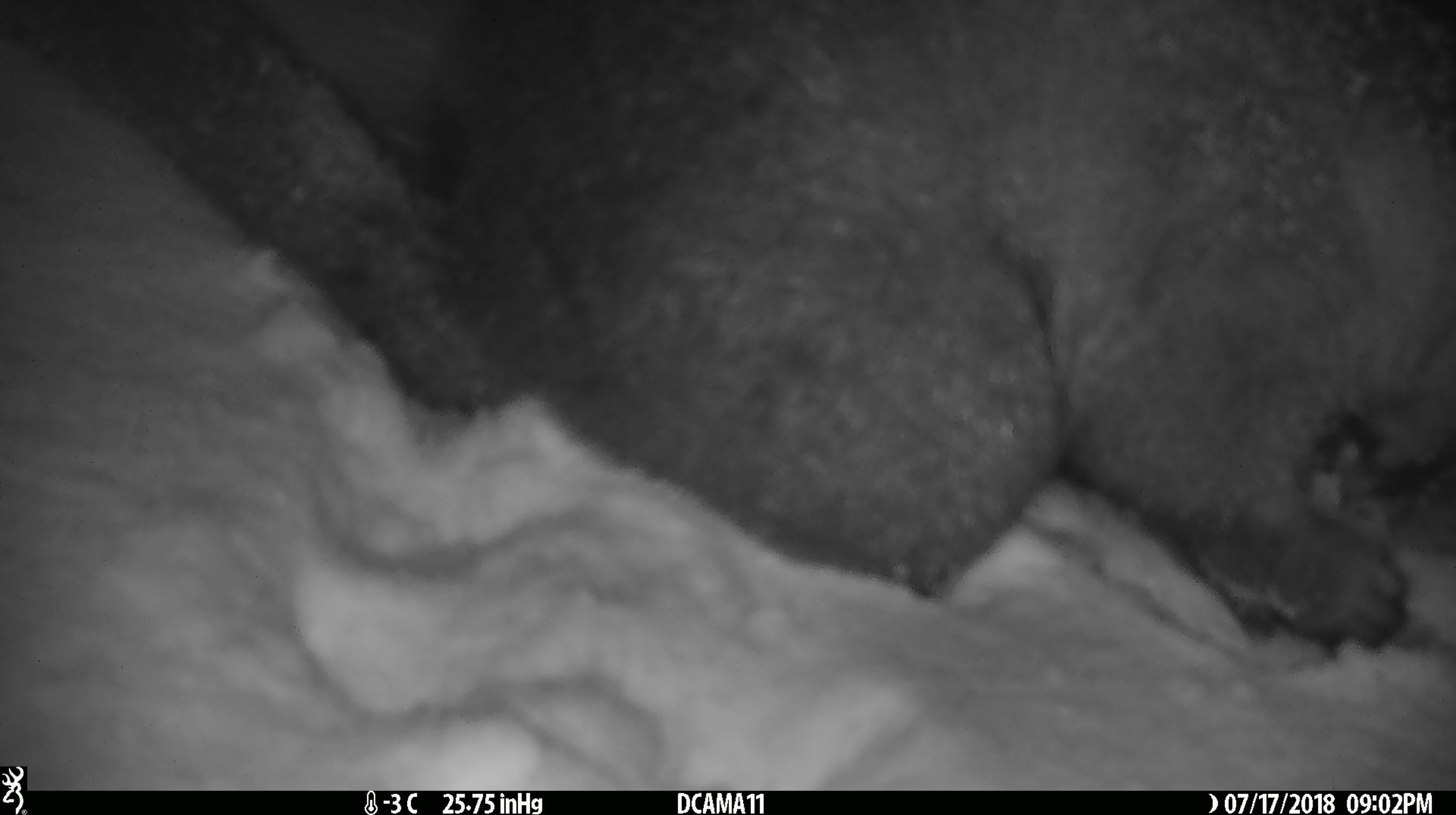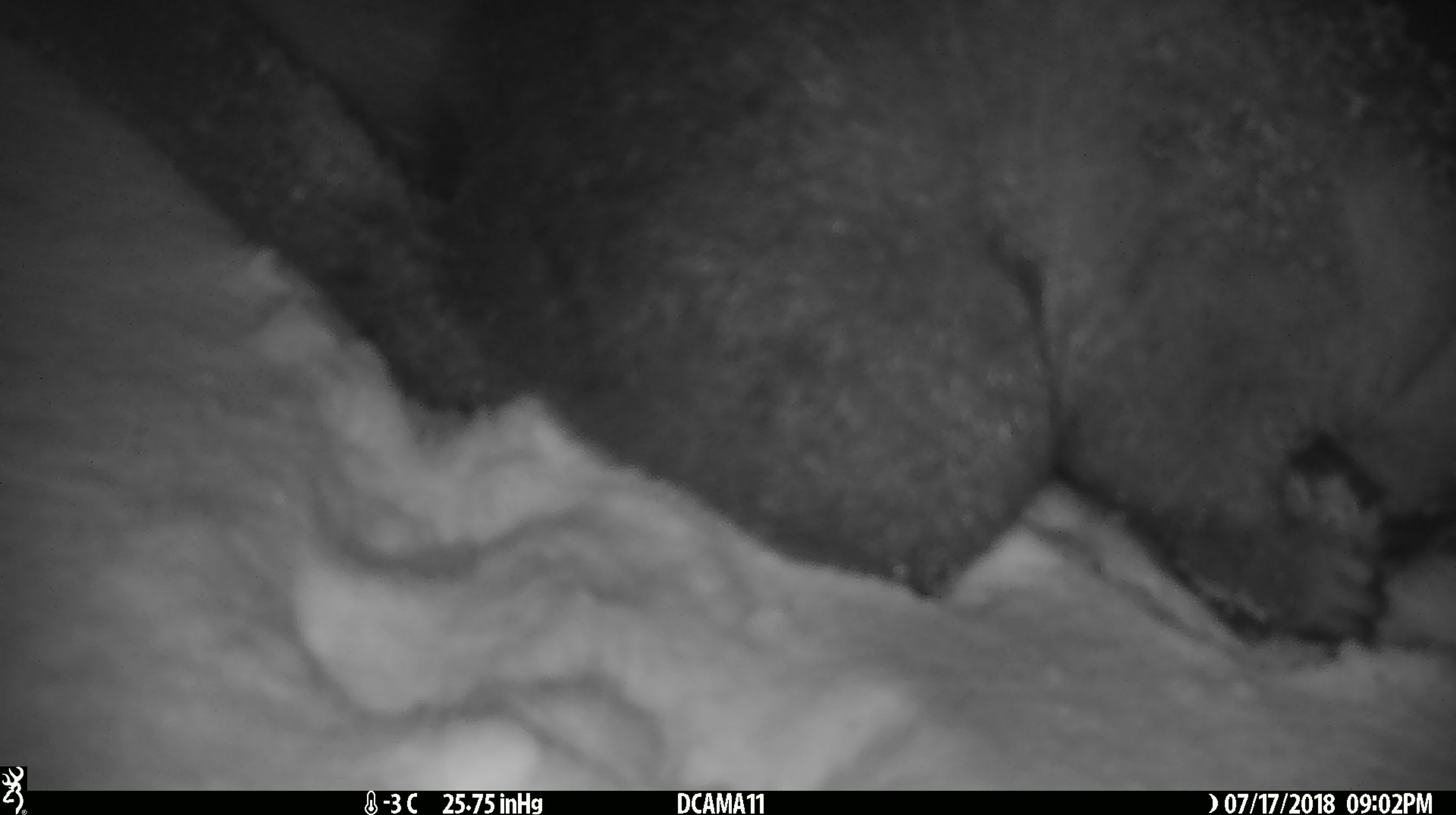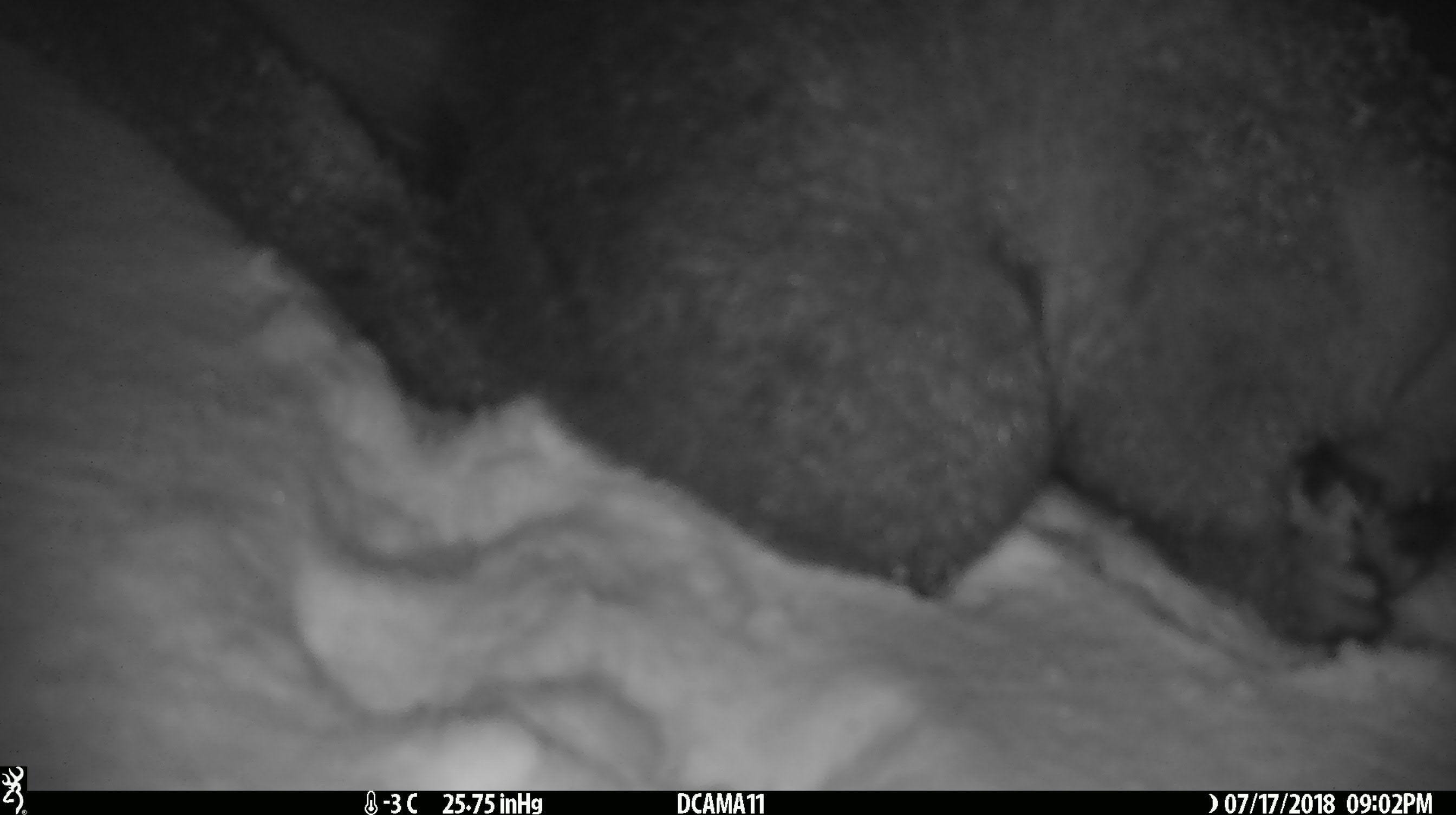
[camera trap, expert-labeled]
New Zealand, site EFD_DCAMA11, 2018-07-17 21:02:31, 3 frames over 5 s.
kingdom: Animalia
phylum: Chordata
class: Mammalia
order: Diprotodontia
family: Phalangeridae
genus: Trichosurus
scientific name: Trichosurus vulpecula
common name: common brushtail possum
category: possum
Possum (common brushtail possum) (Trichosurus vulpecula).